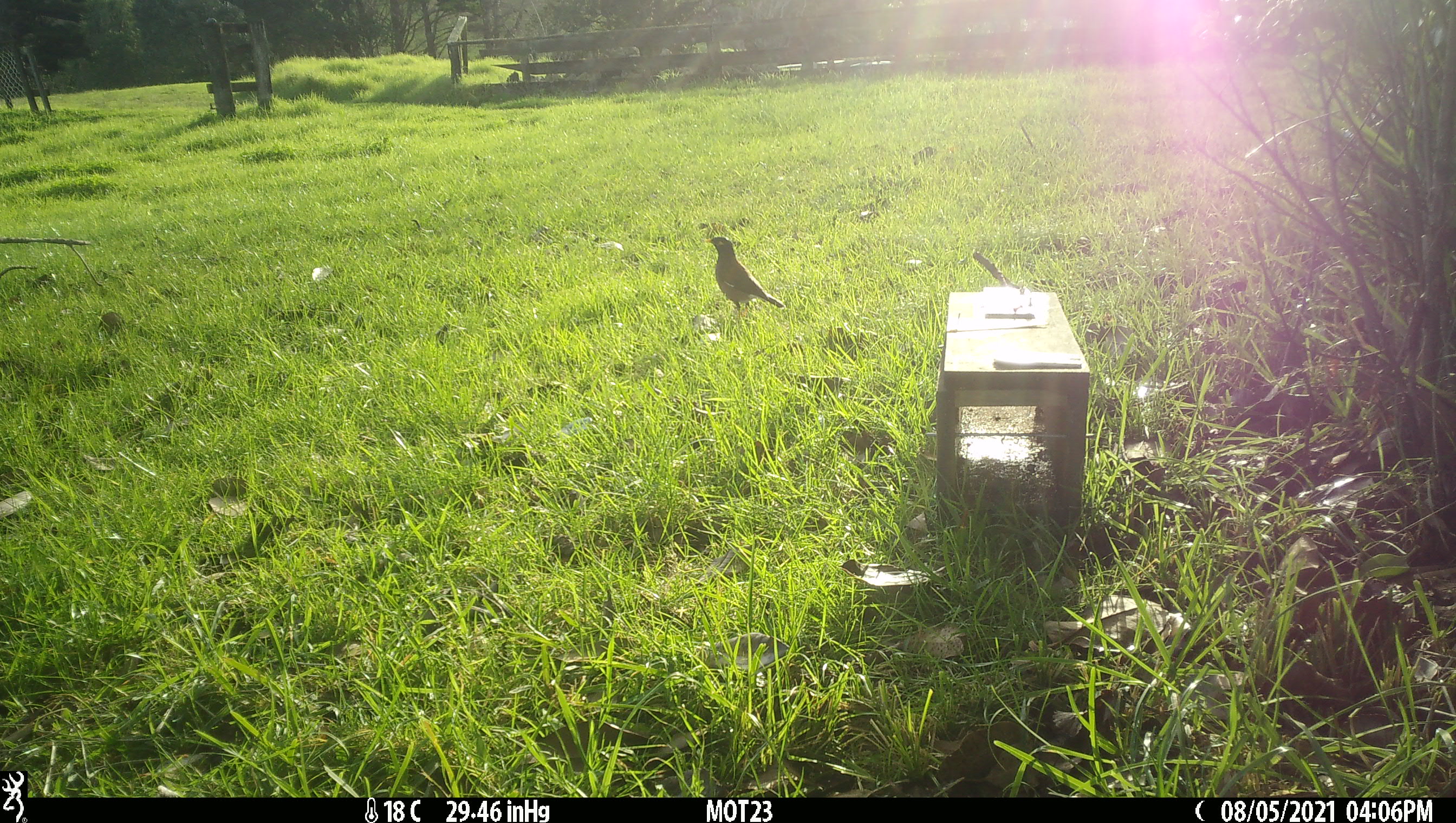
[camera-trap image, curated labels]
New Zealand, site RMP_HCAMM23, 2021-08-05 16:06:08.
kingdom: Animalia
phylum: Chordata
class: Aves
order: Passeriformes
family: Sturnidae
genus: Acridotheres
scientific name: Acridotheres tristis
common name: common myna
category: myna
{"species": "myna (common myna) (Acridotheres tristis)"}